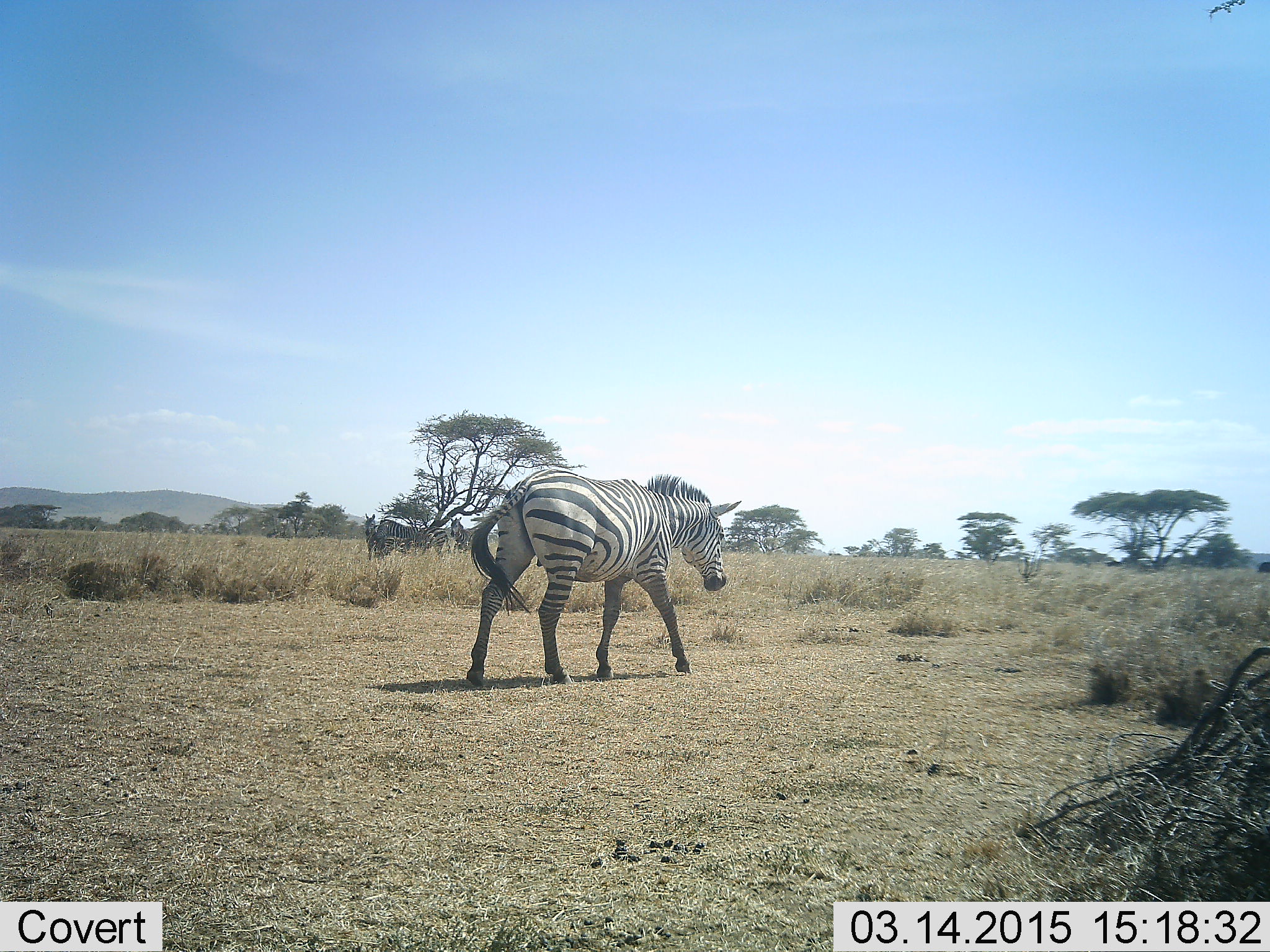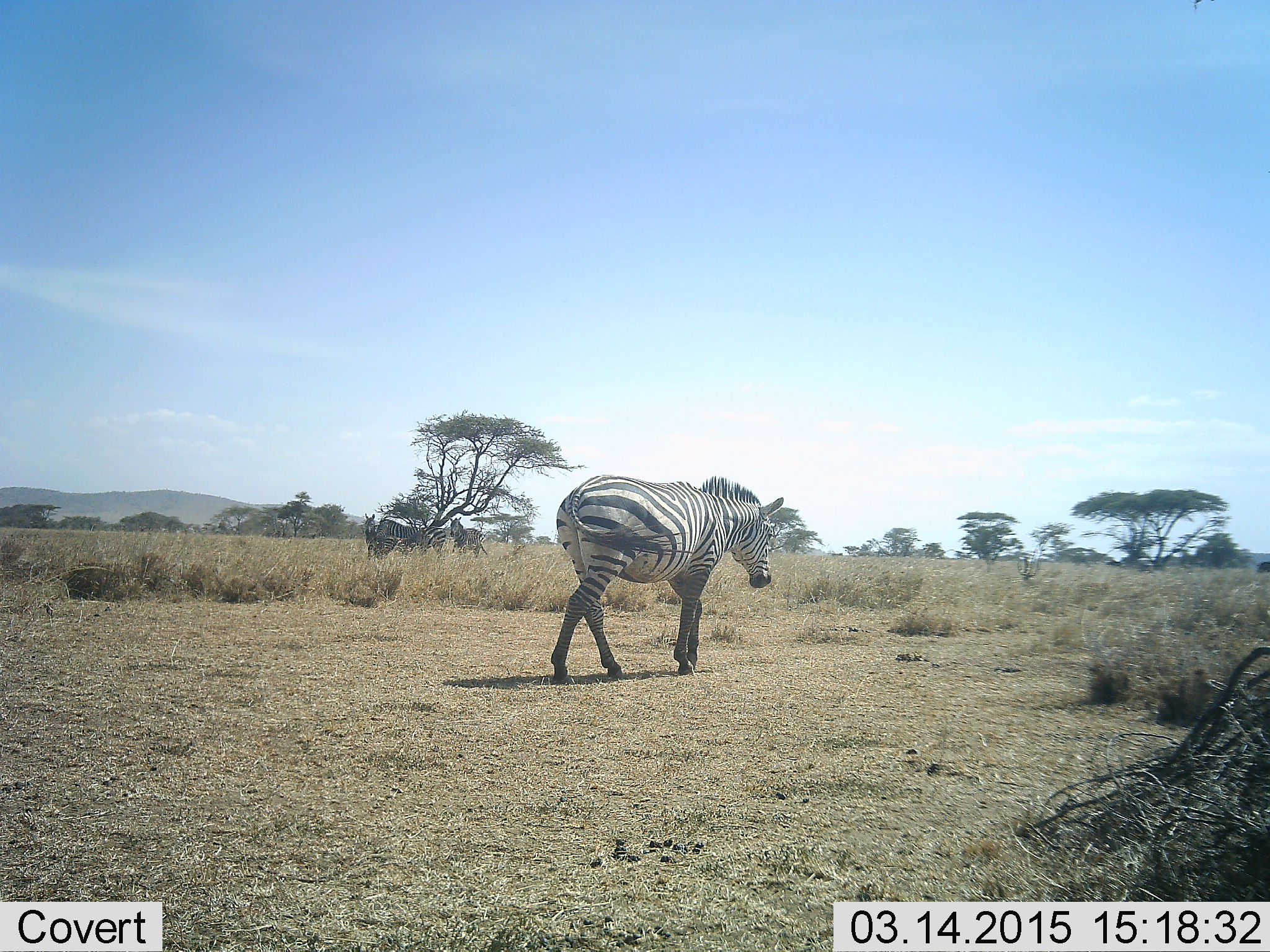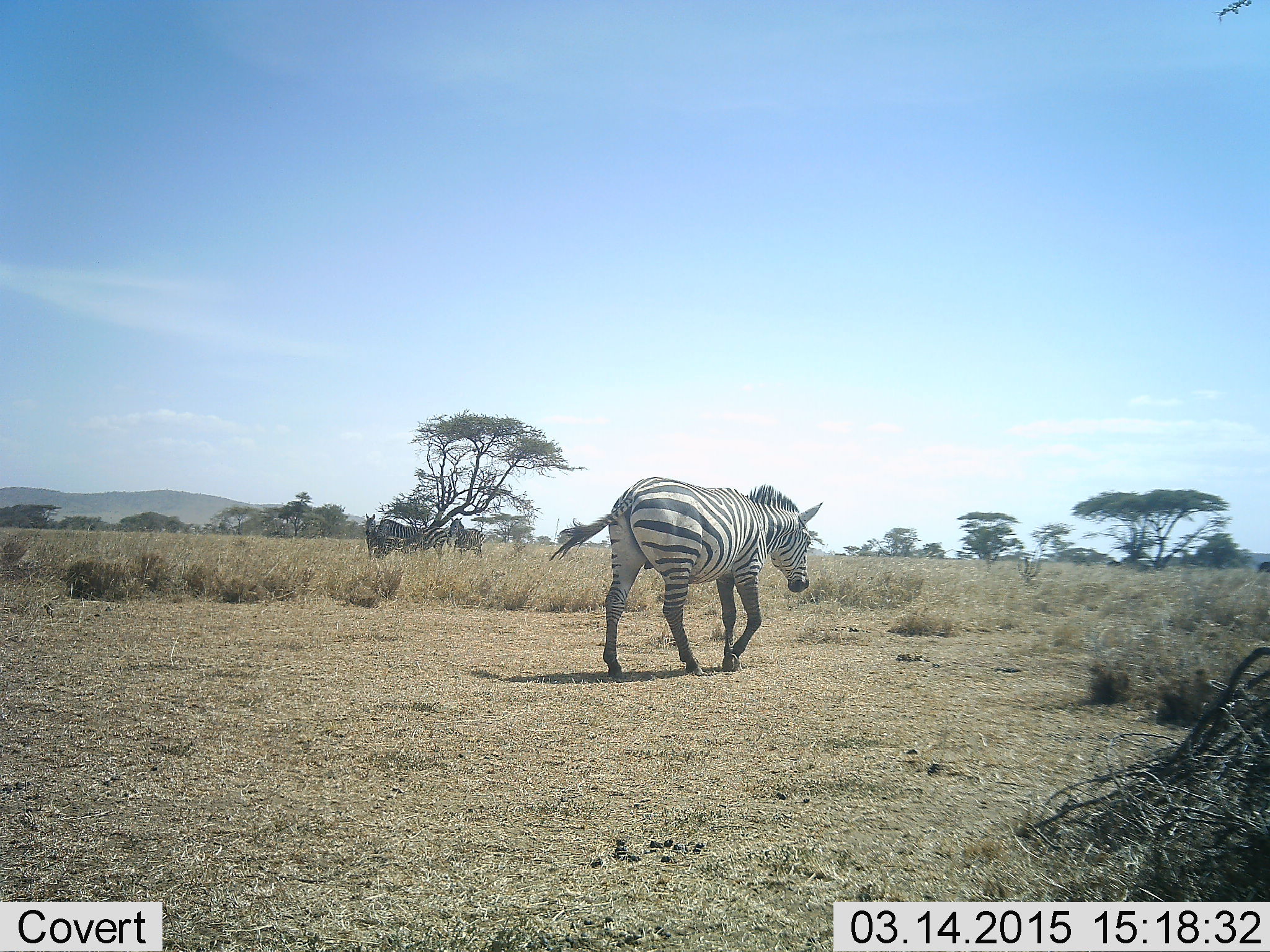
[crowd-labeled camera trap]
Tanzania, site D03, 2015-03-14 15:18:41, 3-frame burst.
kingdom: Animalia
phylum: Chordata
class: Mammalia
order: Perissodactyla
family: Equidae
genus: Equus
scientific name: Equus quagga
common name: plains zebra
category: zebra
Zebra (plains zebra) (Equus quagga), count 4. Behavior (volunteer vote fractions): standing 50%, resting 0%, moving 100%, interacting 0%. Young present (vote fraction): 10%. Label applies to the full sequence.